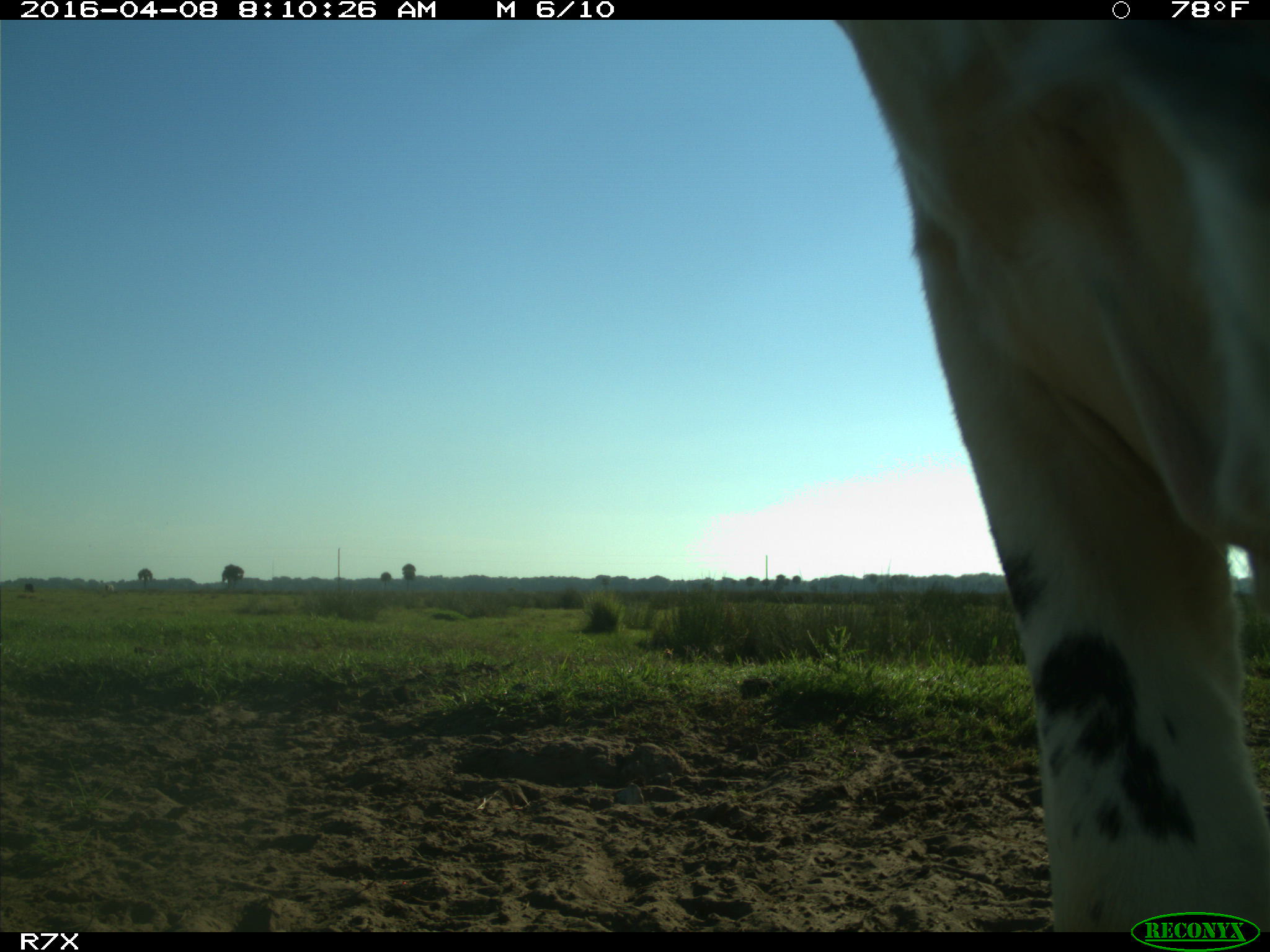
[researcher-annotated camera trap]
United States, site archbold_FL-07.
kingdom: Animalia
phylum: Chordata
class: Mammalia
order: Artiodactyla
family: Bovidae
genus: Bos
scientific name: Bos taurus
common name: domestic cow